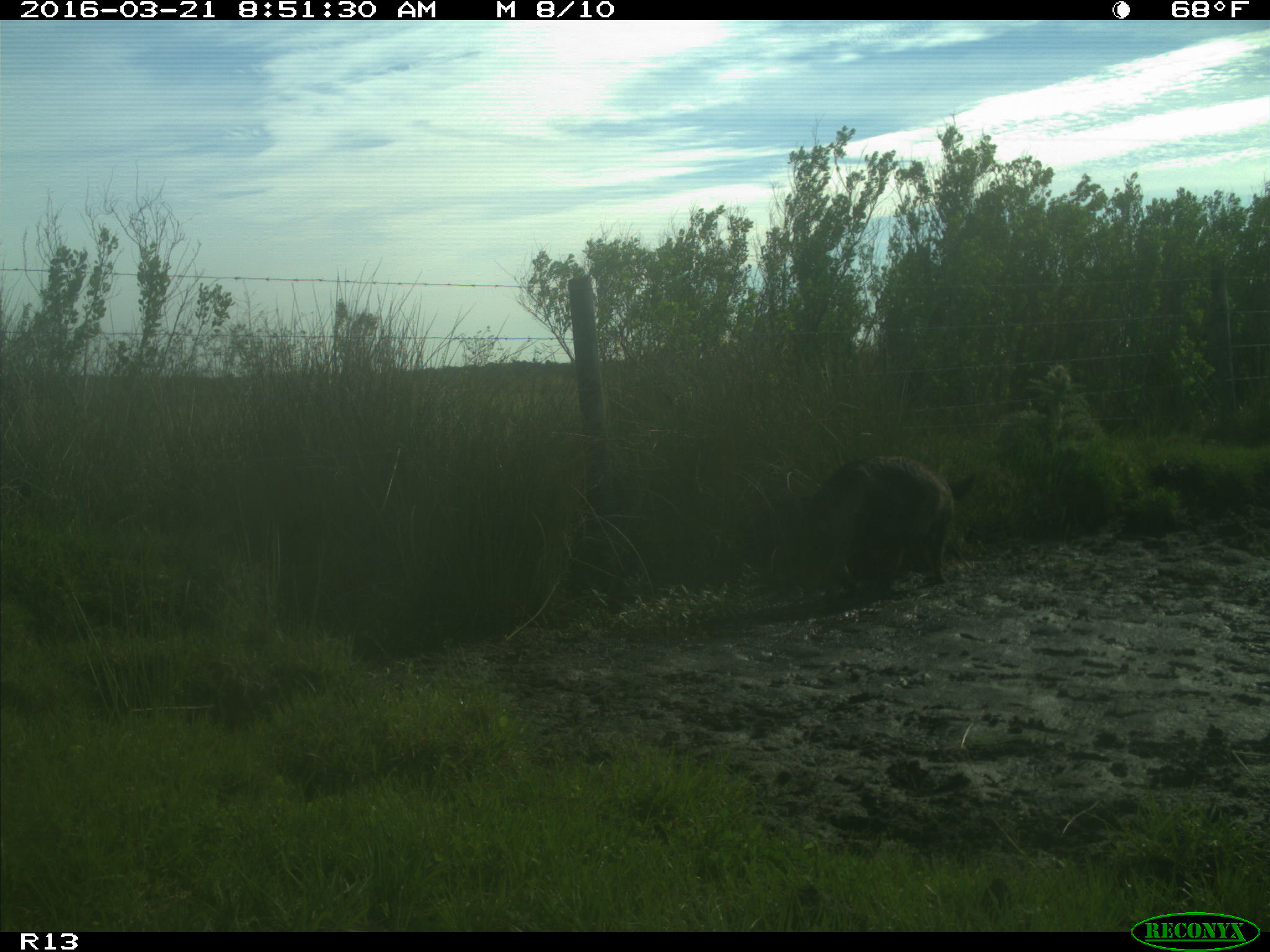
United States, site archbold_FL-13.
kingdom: Animalia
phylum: Chordata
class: Mammalia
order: Artiodactyla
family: Suidae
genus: Sus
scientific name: Sus scrofa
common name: wild boar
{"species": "Sus scrofa (wild boar)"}